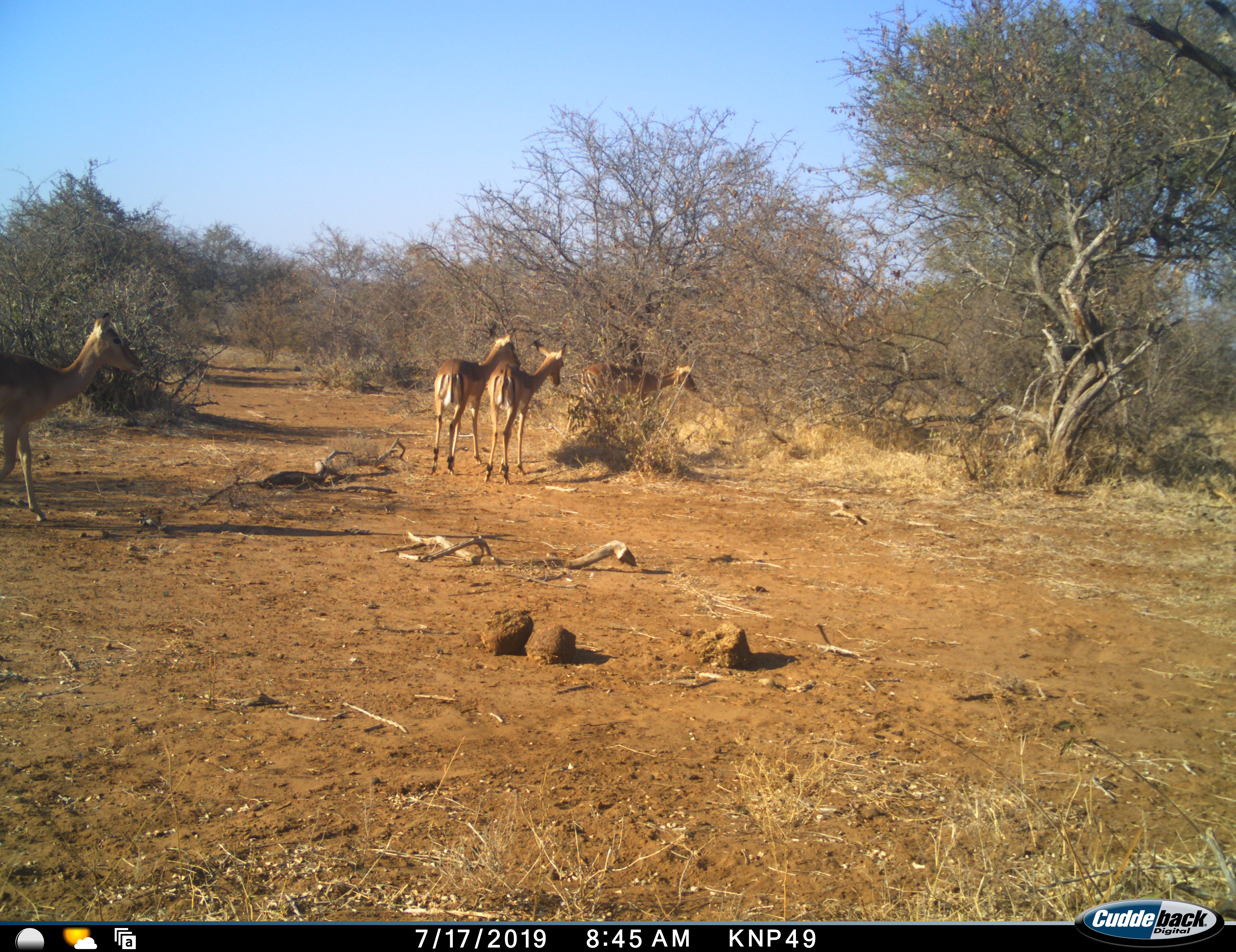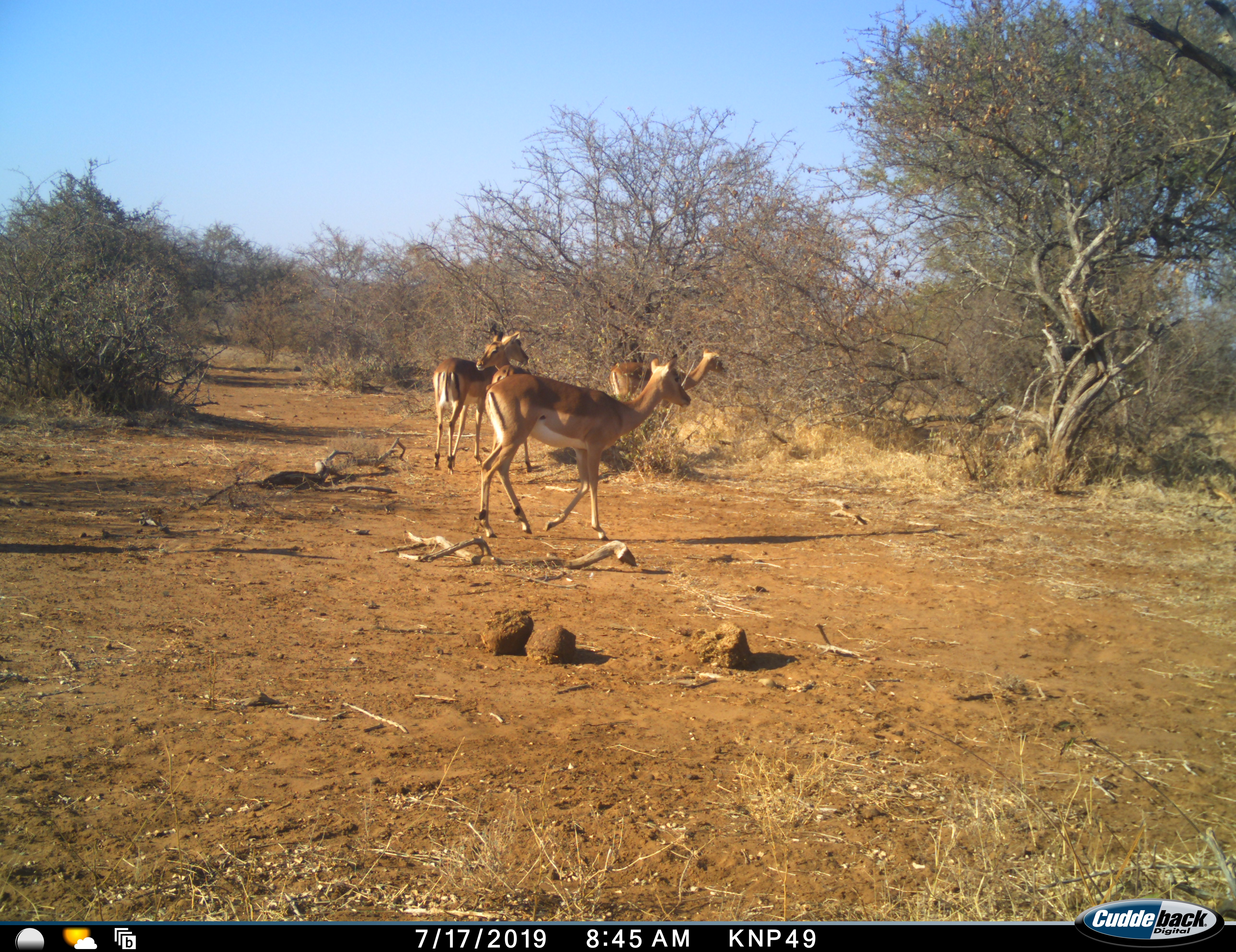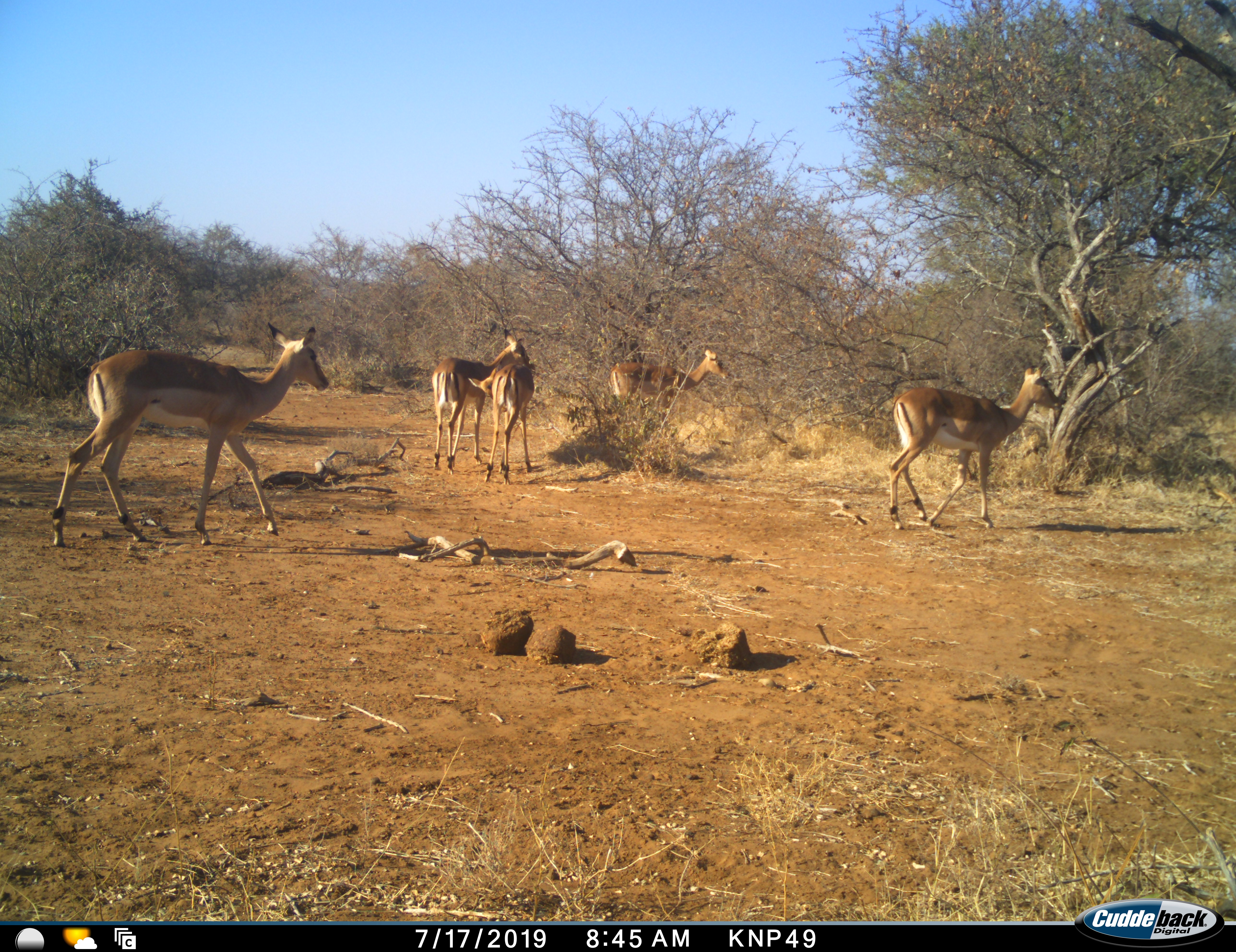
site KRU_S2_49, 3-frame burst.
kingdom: Animalia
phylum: Chordata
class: Mammalia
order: Artiodactyla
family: Bovidae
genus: Aepyceros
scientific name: Aepyceros melampus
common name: impala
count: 4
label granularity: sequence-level